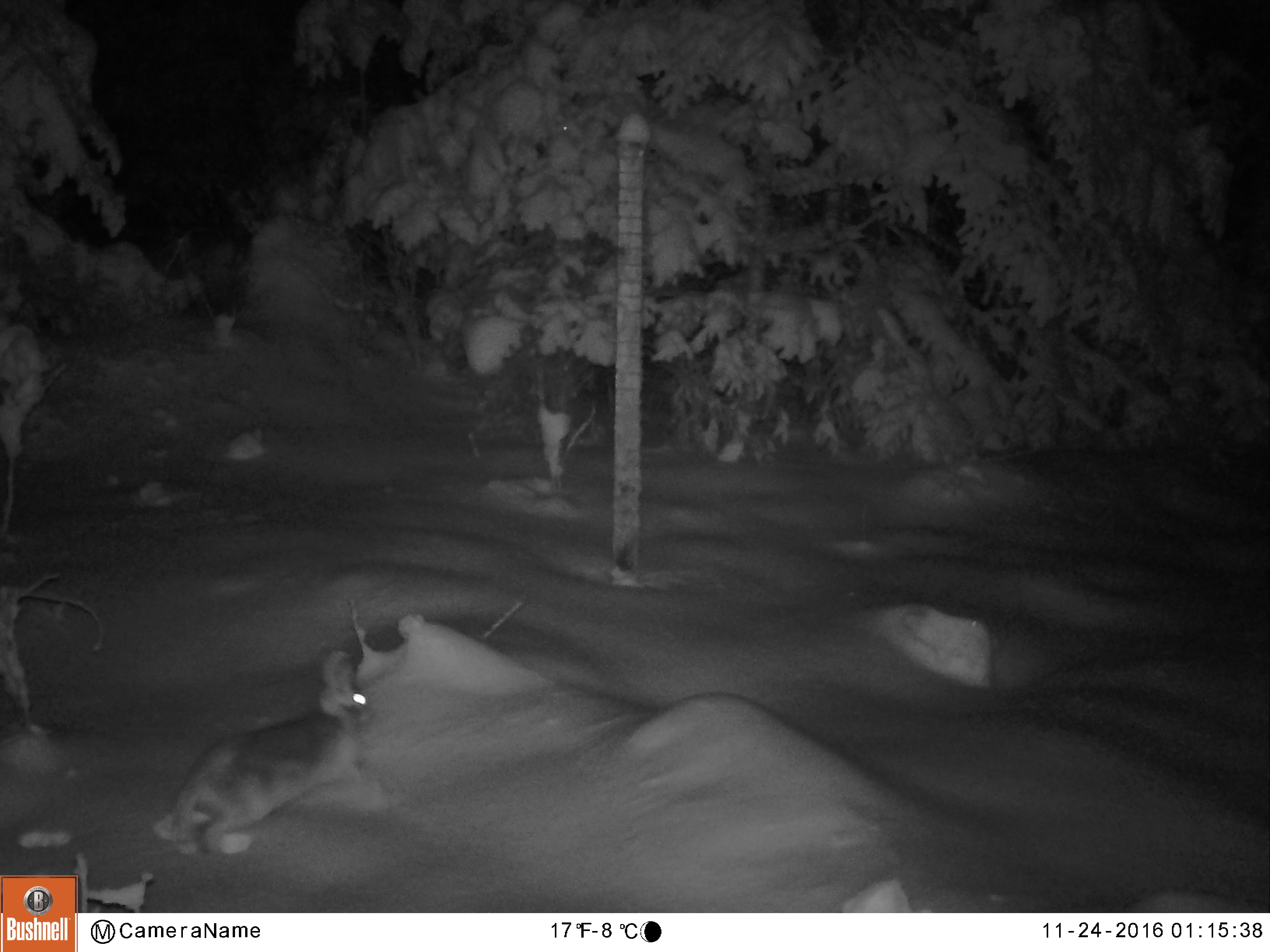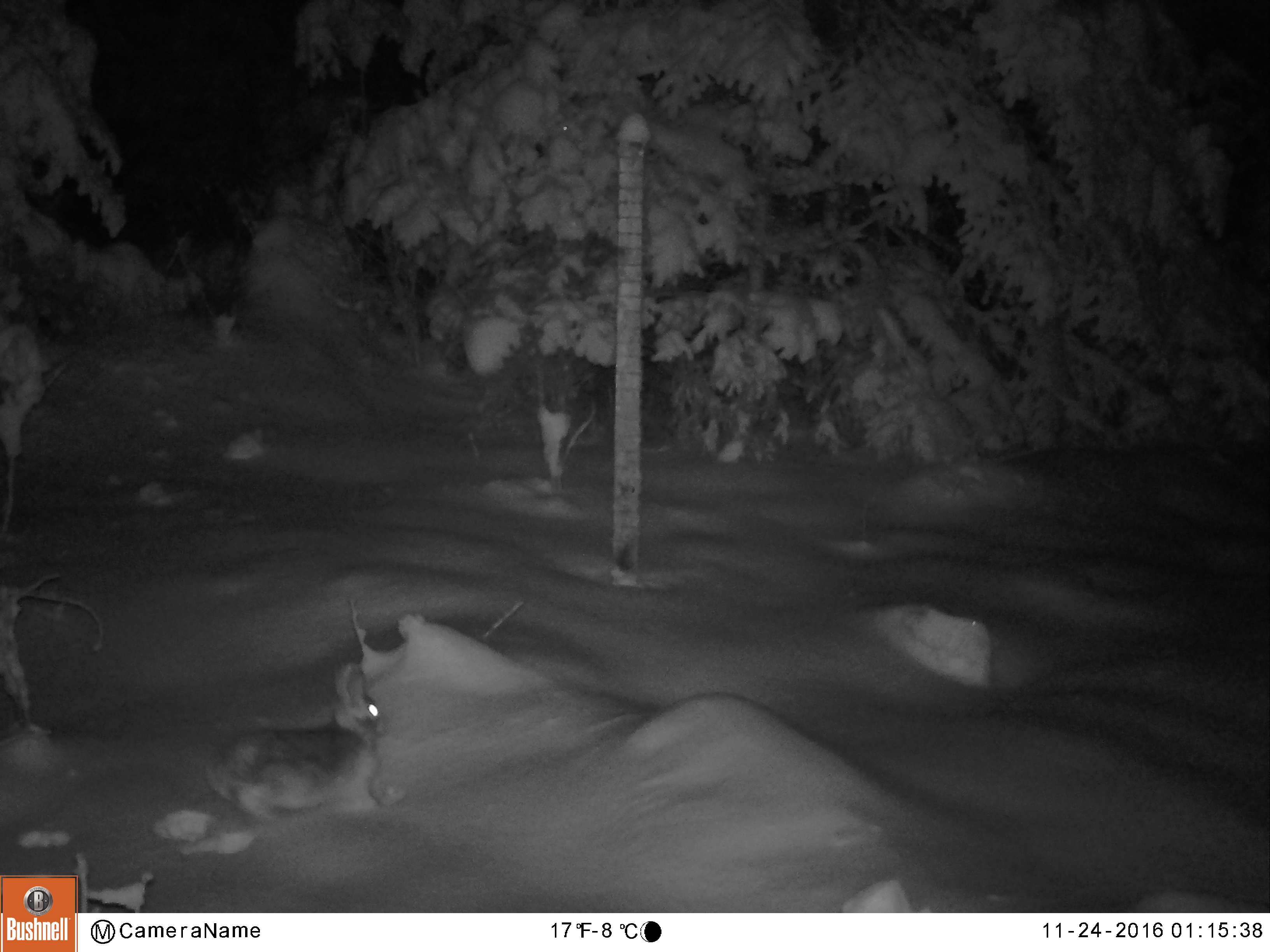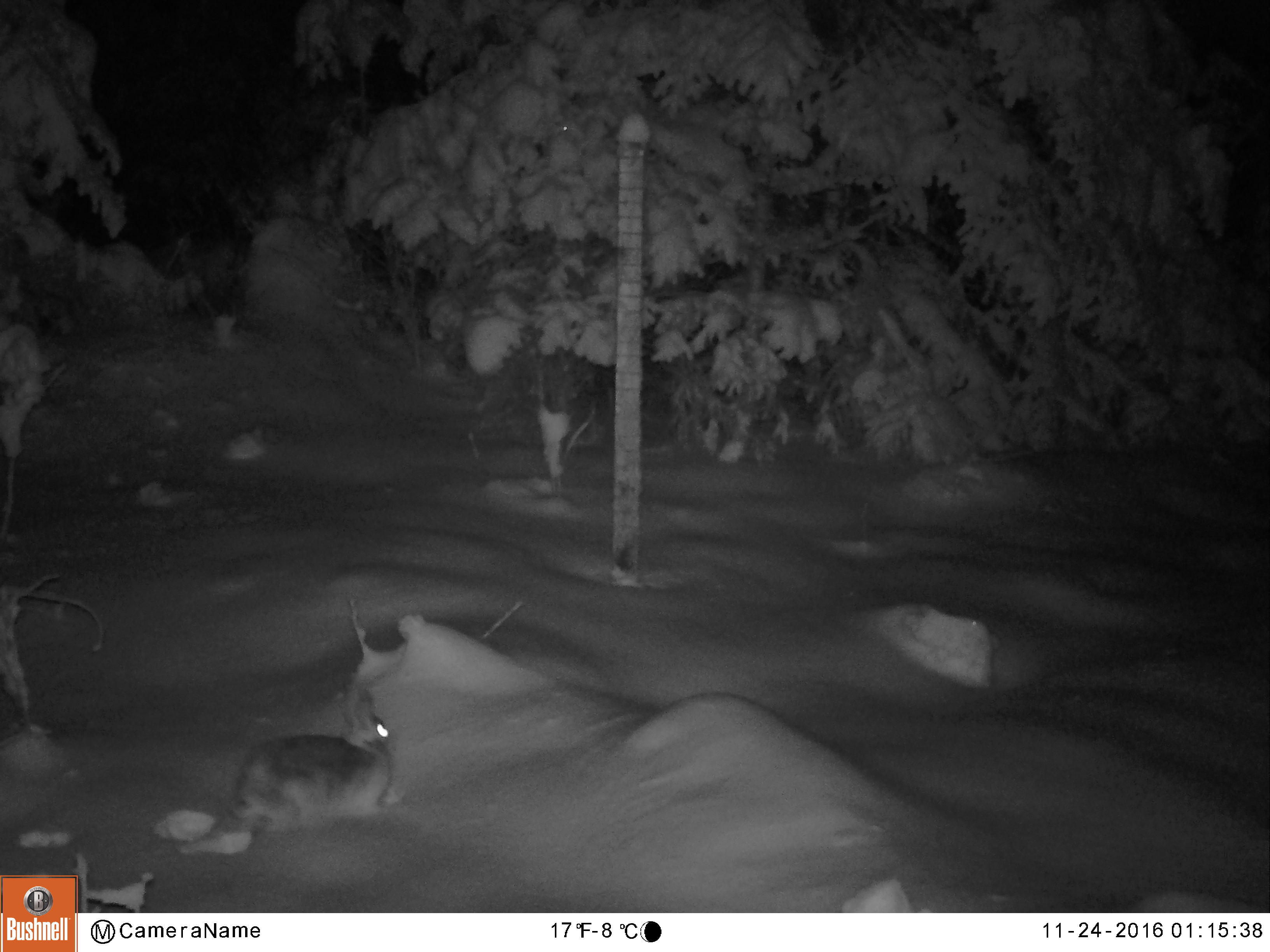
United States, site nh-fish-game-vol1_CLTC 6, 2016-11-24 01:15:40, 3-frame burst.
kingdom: Animalia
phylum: Chordata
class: Mammalia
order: Lagomorpha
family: Leporidae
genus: Lepus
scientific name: Lepus americanus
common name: snowshoe hare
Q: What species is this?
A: Snowshoe hare (Lepus americanus).